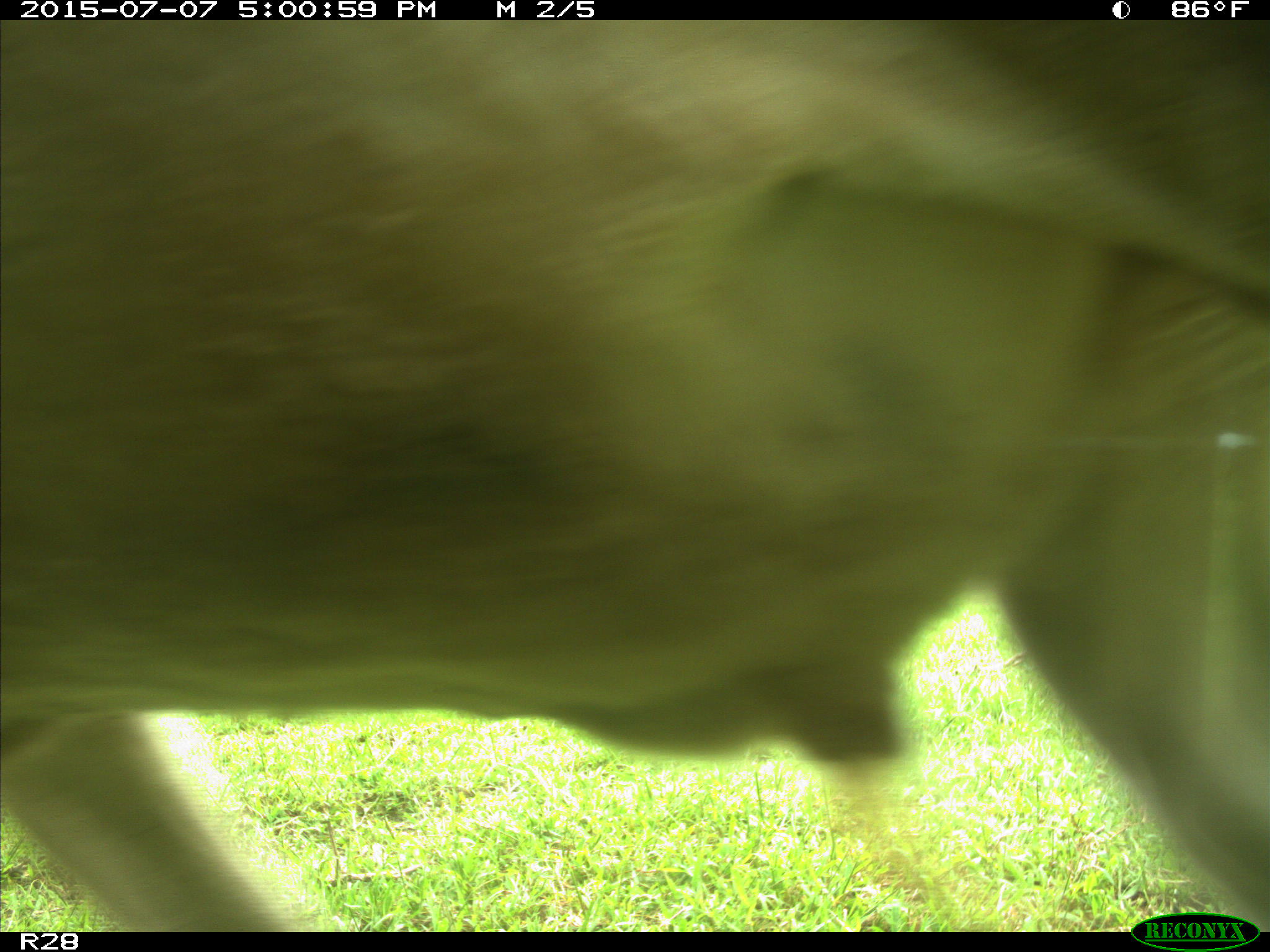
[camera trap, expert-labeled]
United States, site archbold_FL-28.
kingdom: Animalia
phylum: Chordata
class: Mammalia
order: Artiodactyla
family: Bovidae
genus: Bos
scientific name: Bos taurus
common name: domestic cow